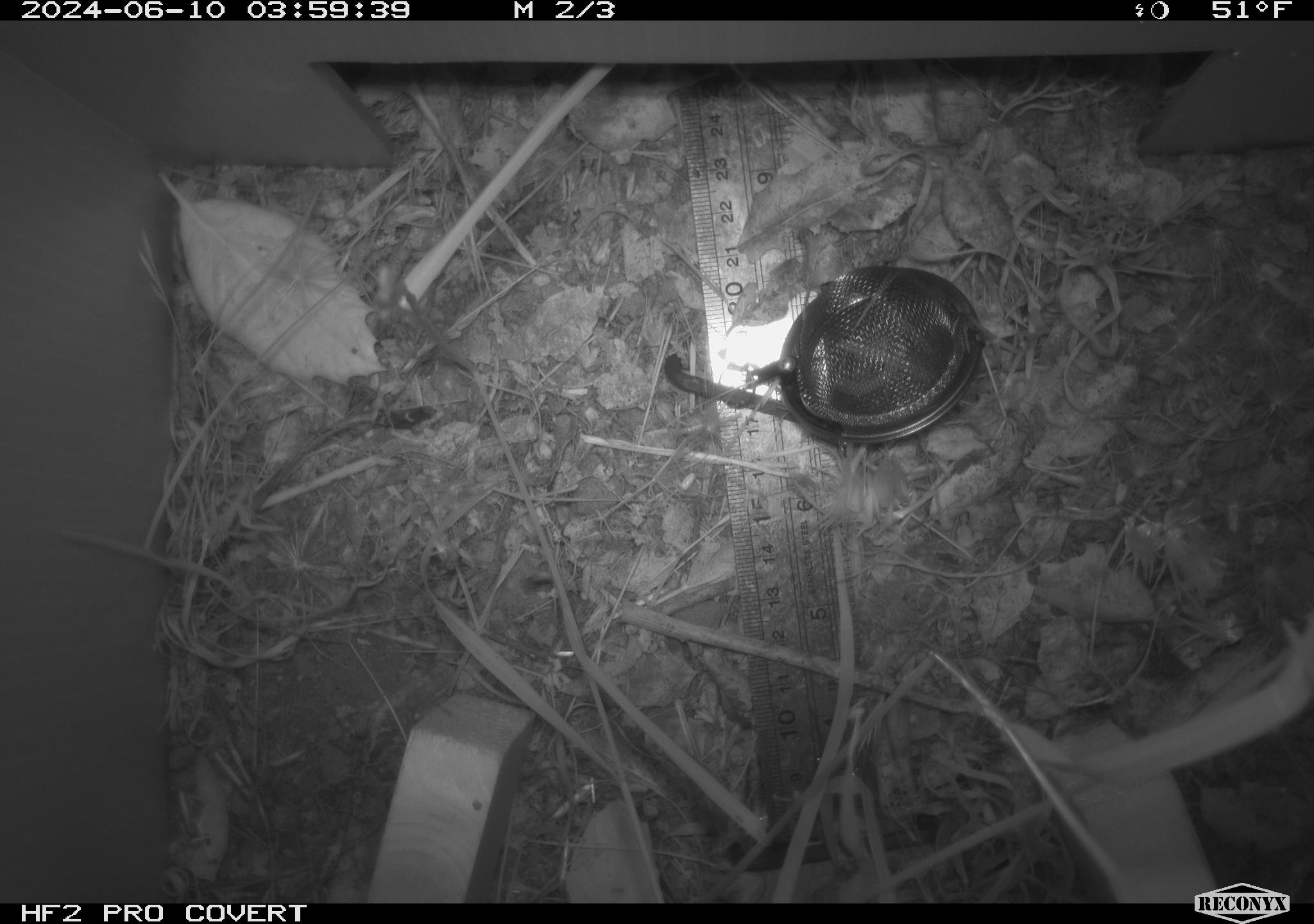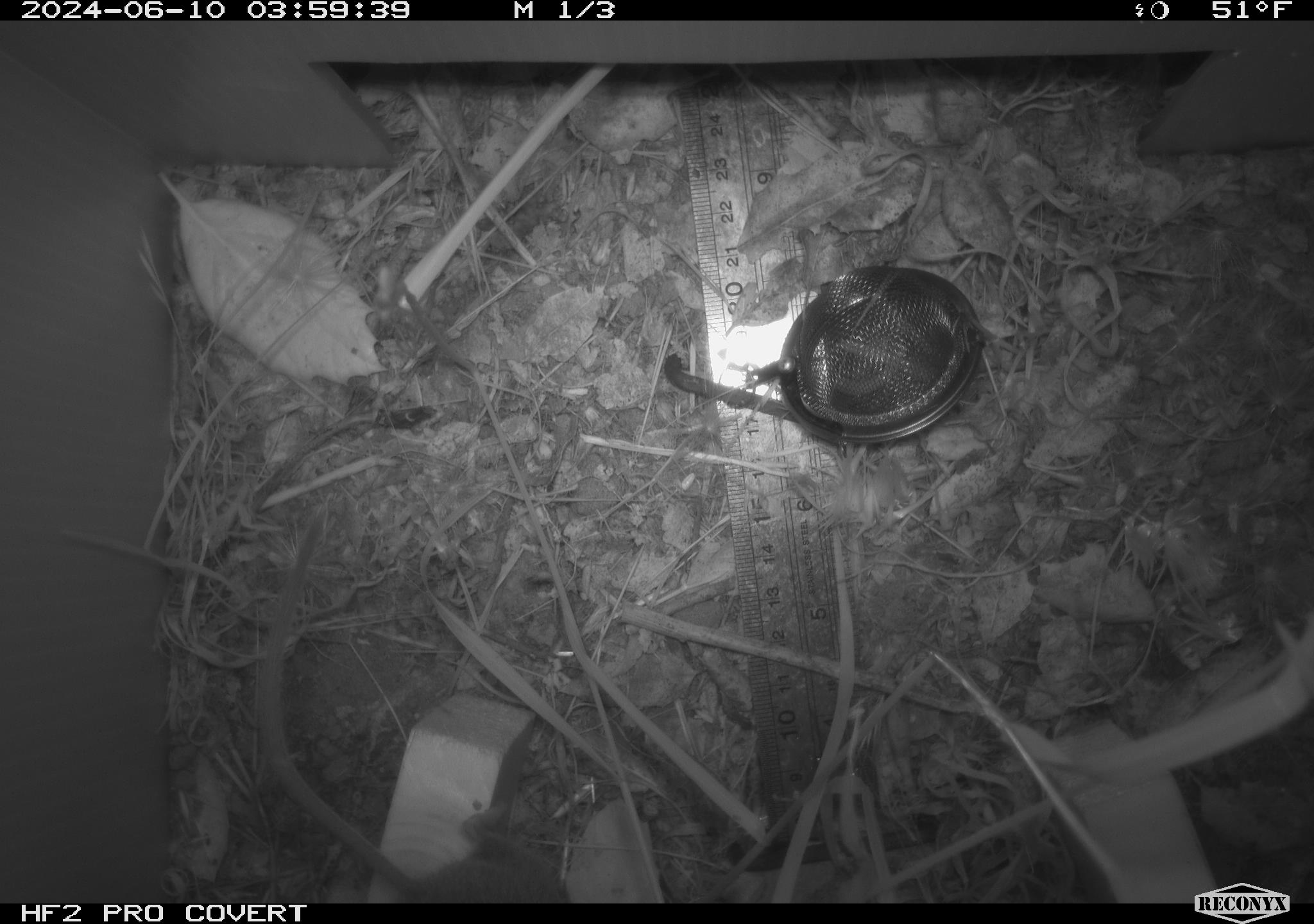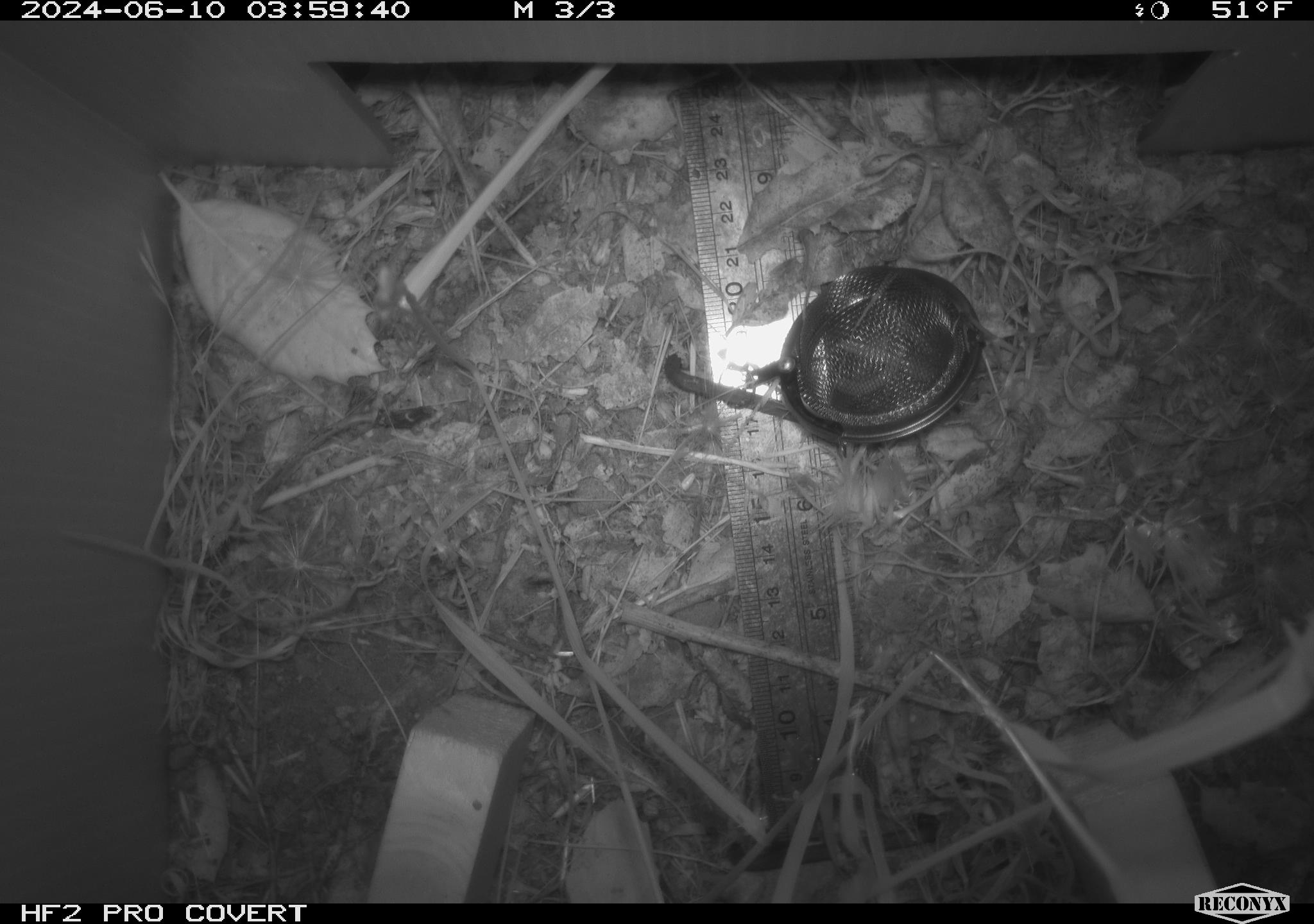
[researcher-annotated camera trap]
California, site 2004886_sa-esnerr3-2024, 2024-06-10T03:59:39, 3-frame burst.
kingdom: Animalia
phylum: Chordata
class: Mammalia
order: Rodentia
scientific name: Rodentia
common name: rodent